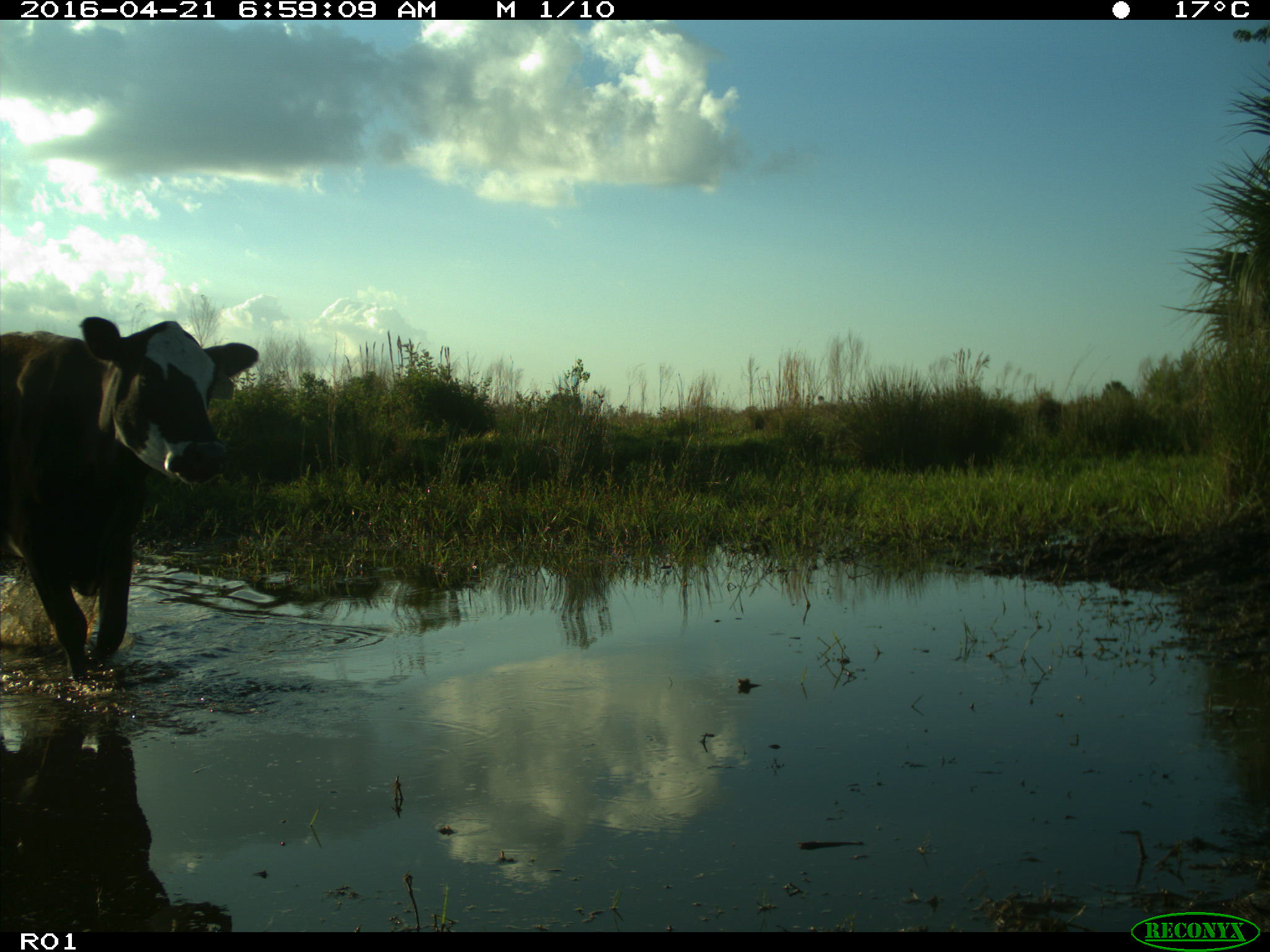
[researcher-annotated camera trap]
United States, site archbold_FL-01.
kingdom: Animalia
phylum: Chordata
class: Mammalia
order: Artiodactyla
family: Bovidae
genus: Bos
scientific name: Bos taurus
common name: domestic cow